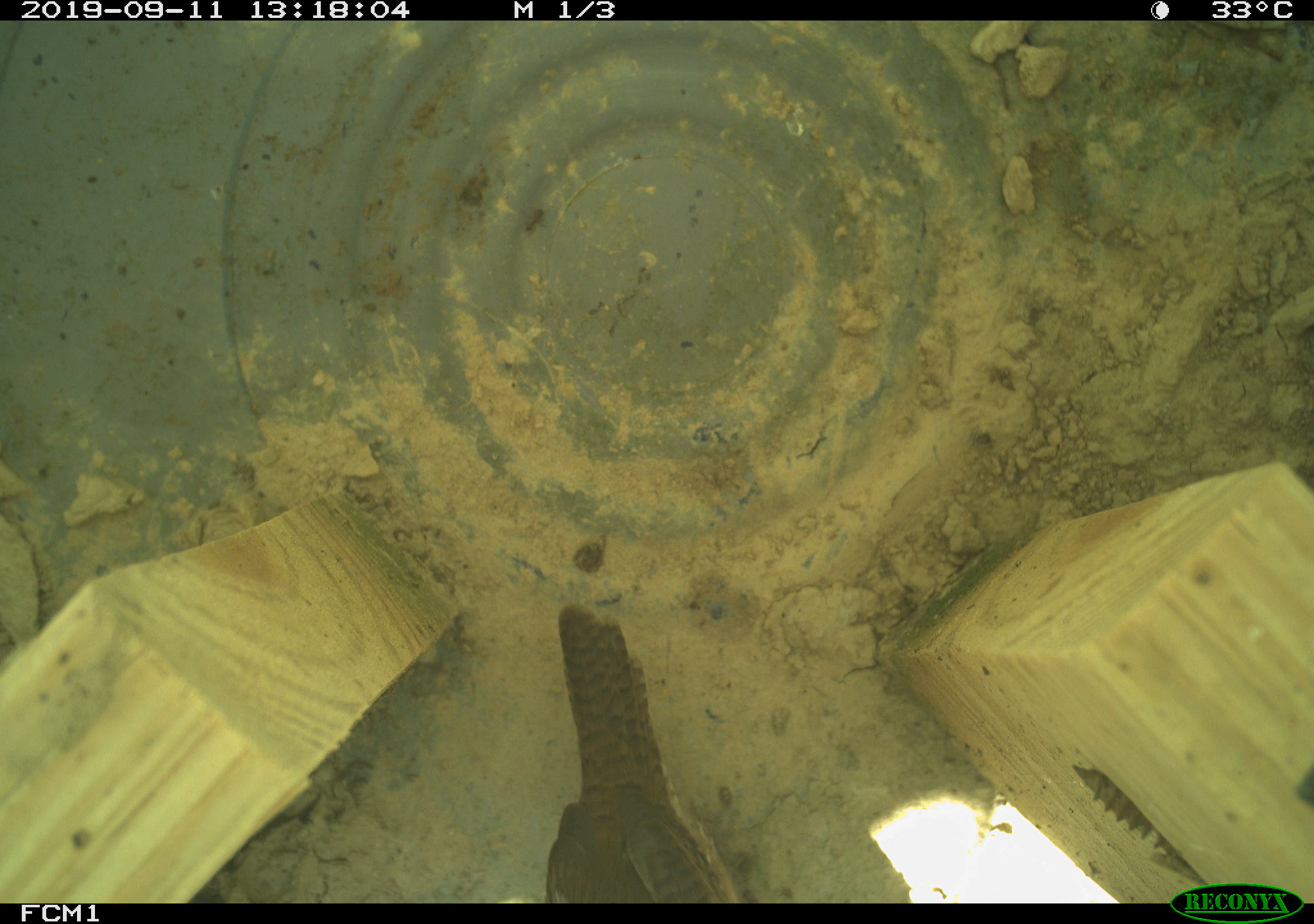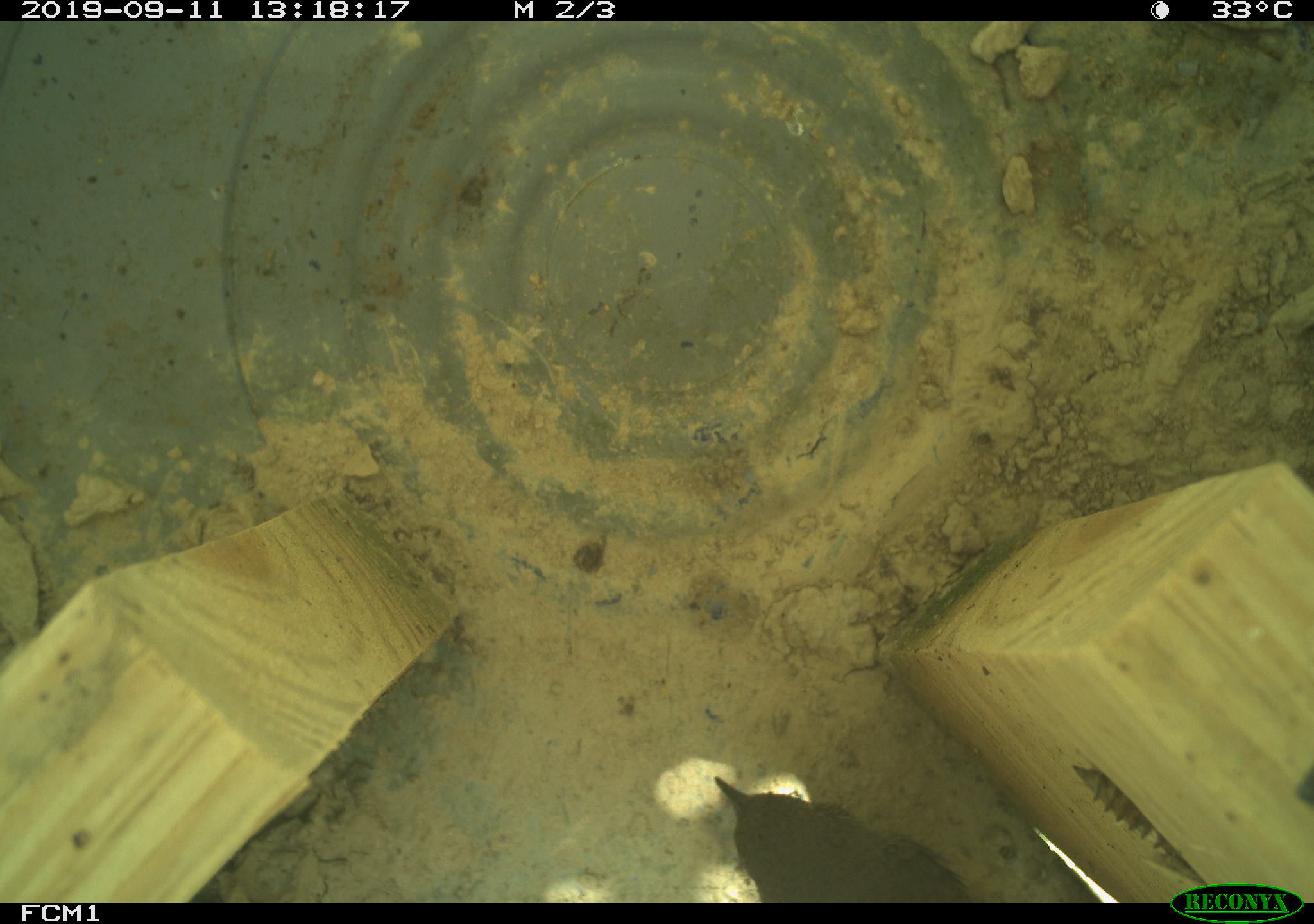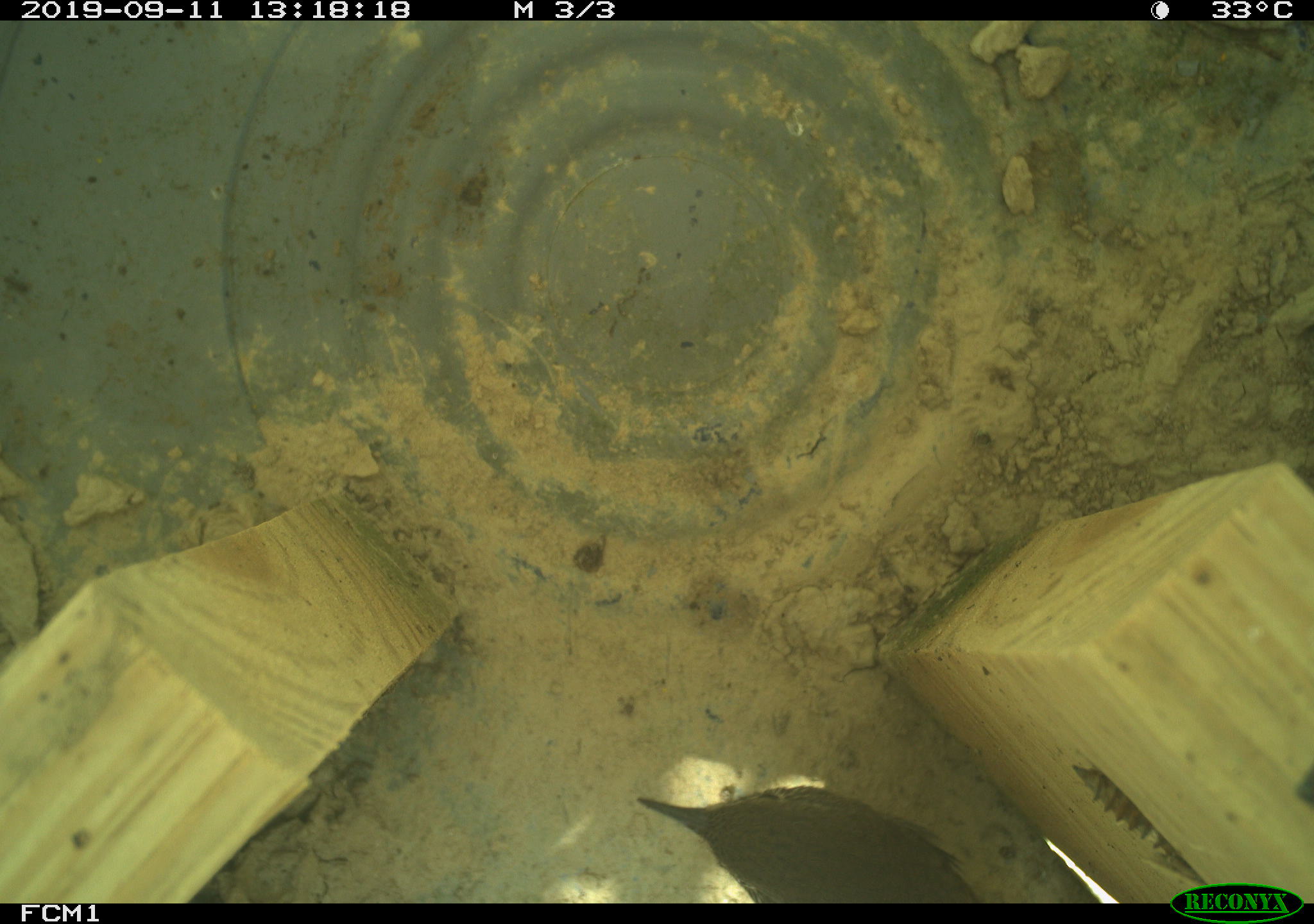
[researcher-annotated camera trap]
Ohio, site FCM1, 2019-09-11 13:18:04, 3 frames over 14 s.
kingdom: Animalia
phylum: Chordata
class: Aves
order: Passeriformes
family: Troglodytidae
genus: Troglodytes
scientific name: Troglodytes aedon aedon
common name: northern house wren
Northern house wren (Troglodytes aedon aedon).